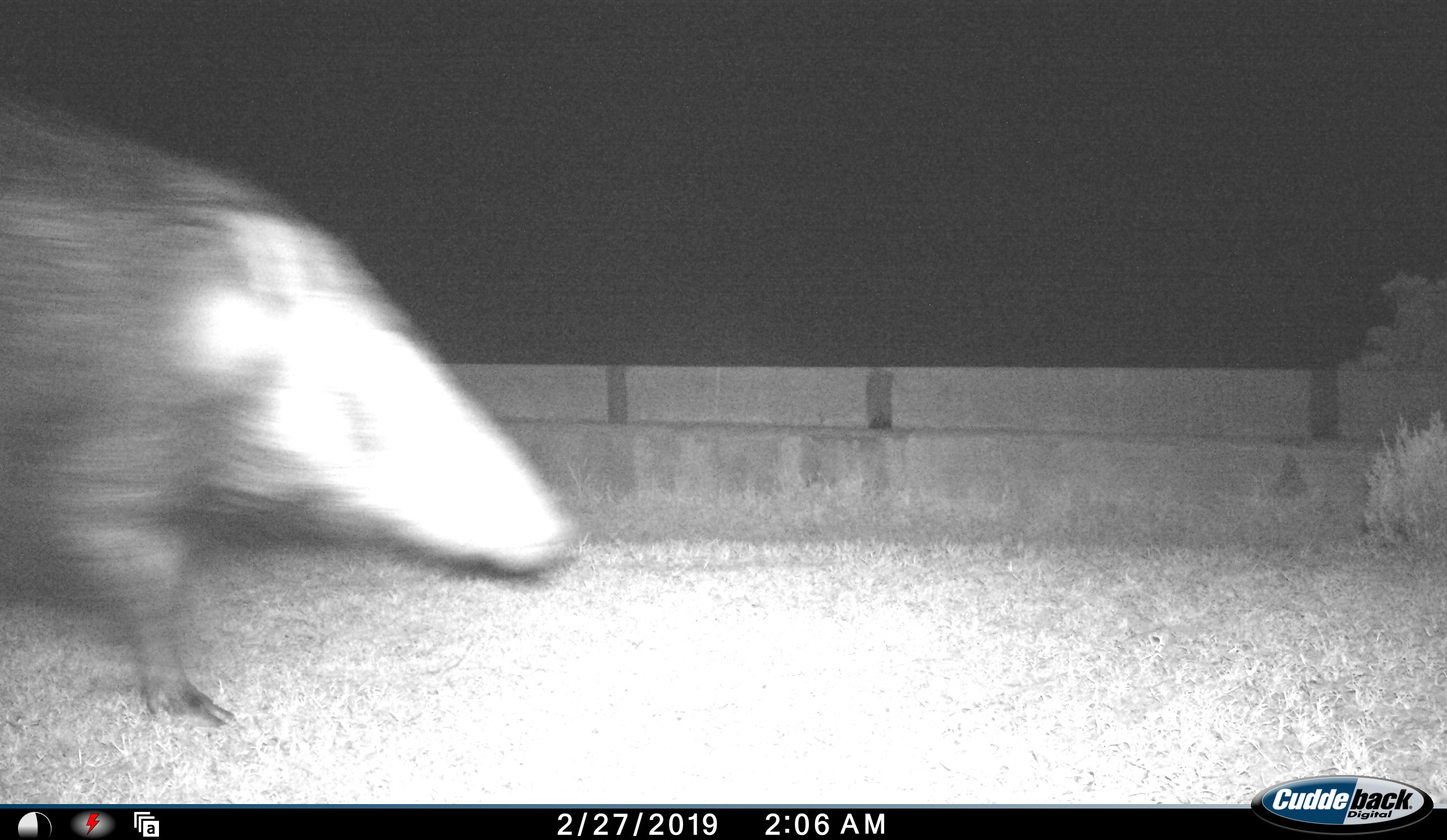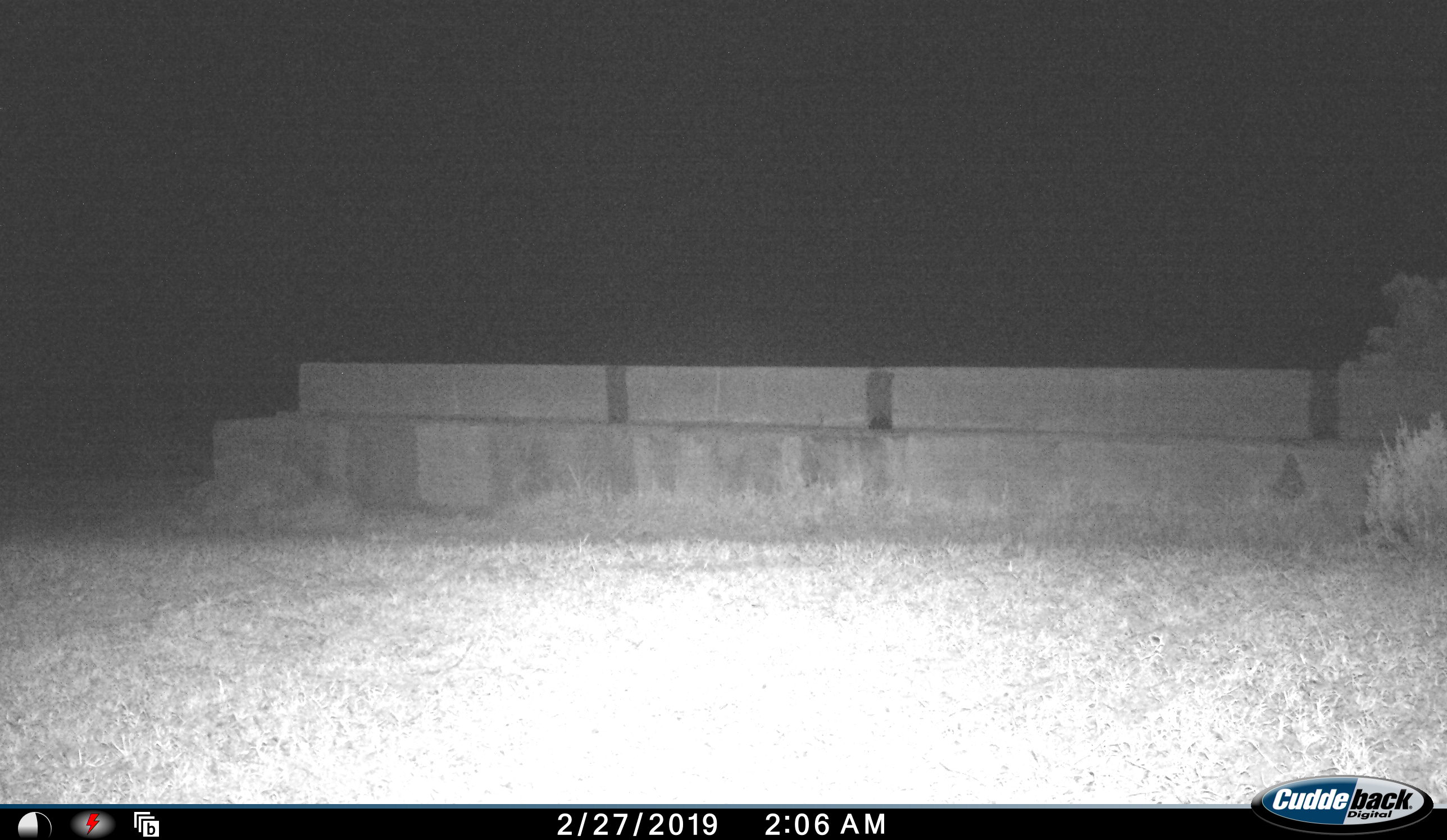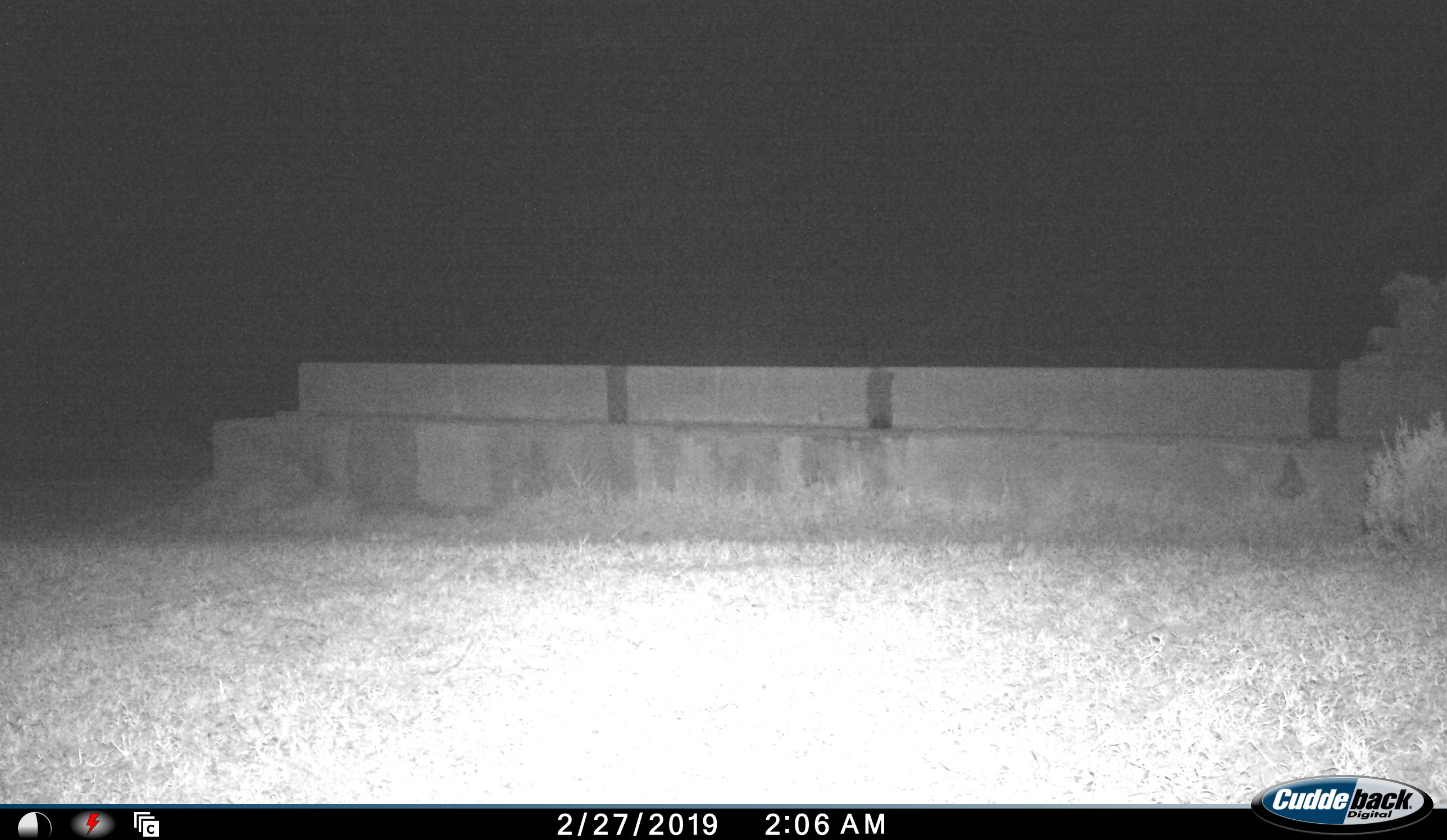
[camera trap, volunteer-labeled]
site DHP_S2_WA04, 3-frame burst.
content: unidentified animal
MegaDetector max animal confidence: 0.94